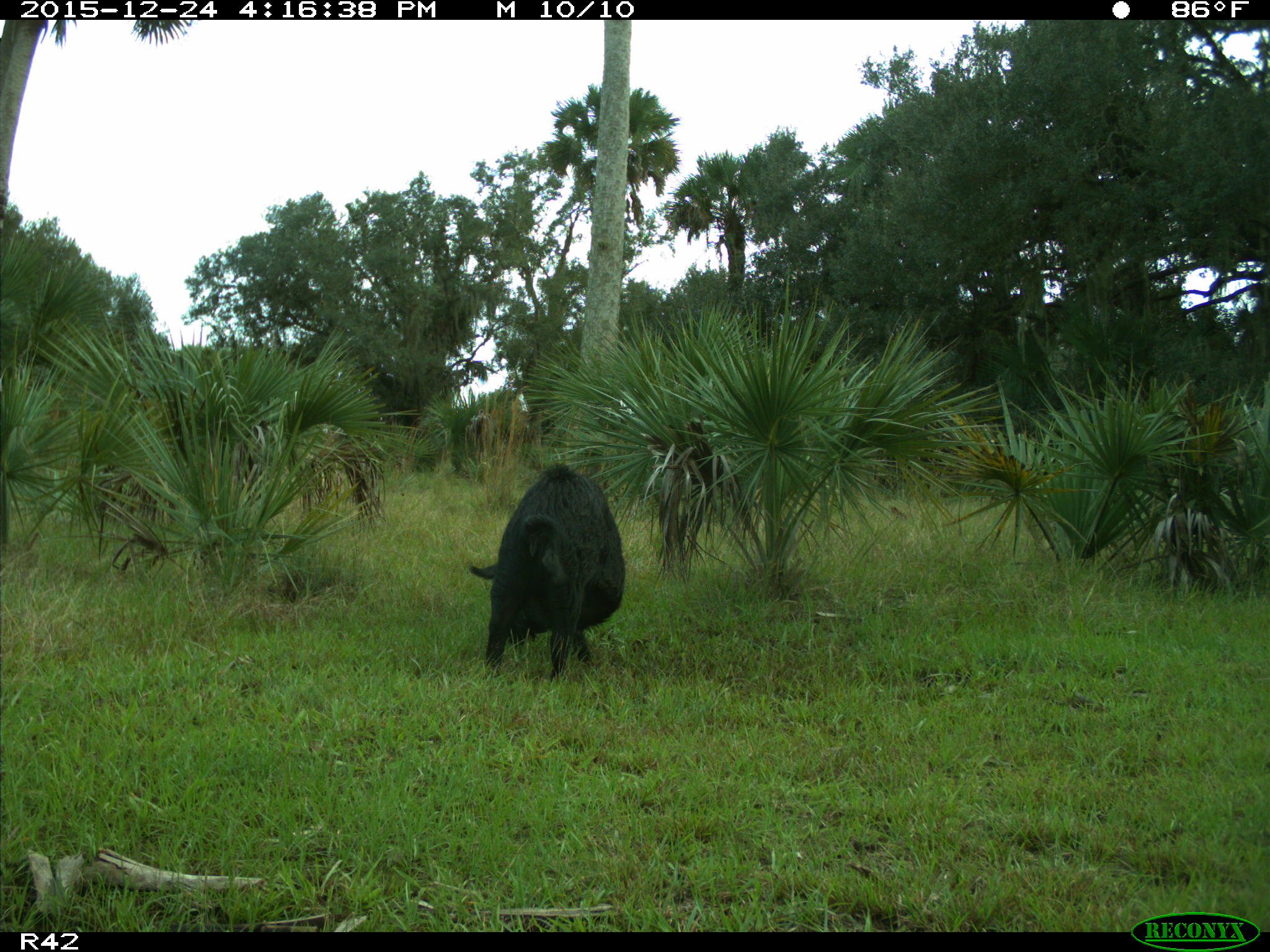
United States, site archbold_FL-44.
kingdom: Animalia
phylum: Chordata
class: Mammalia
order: Artiodactyla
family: Suidae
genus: Sus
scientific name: Sus scrofa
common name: wild boar